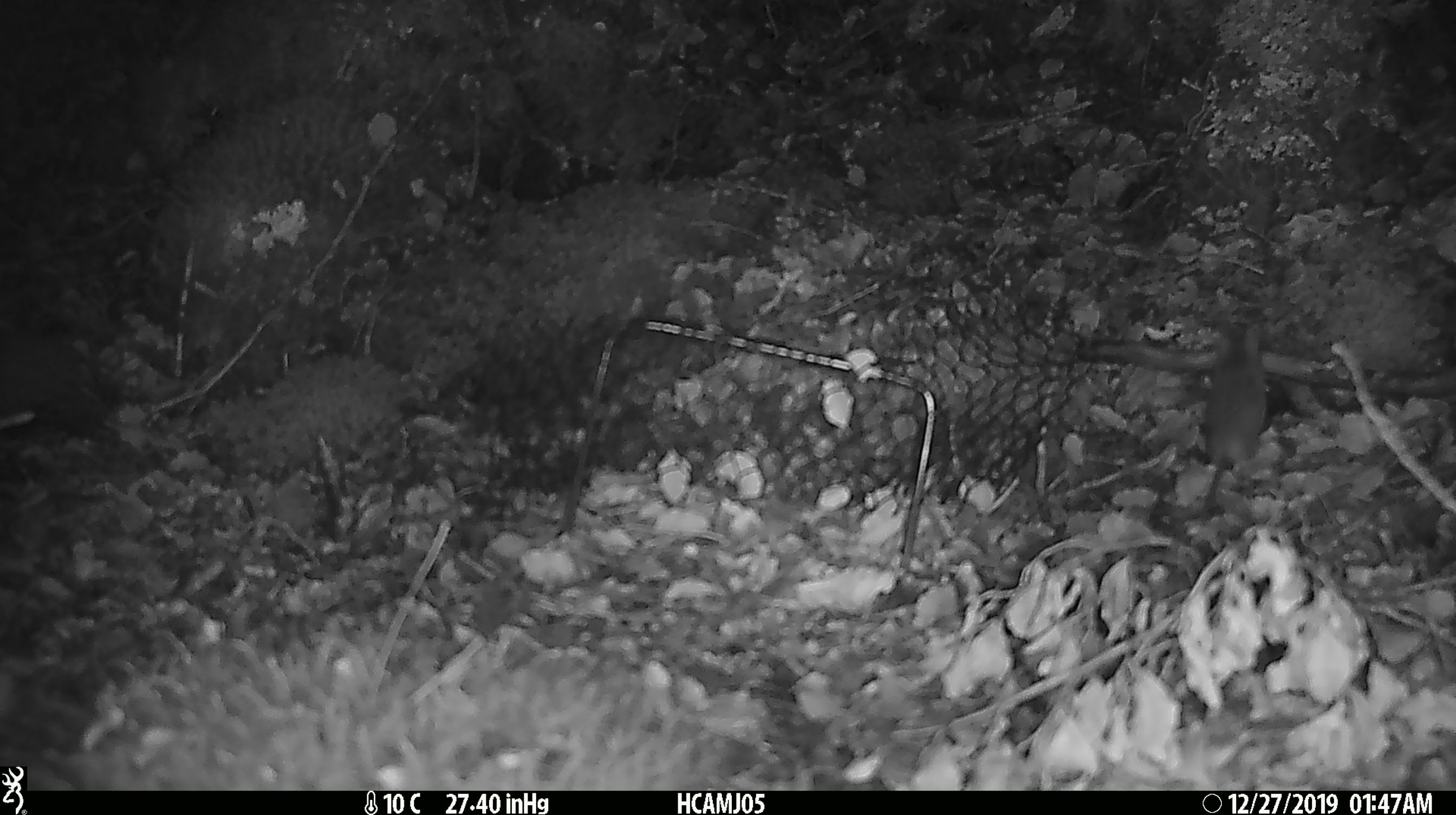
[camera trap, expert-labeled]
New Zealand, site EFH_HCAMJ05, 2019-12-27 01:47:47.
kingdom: Animalia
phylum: Chordata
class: Mammalia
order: Rodentia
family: Muridae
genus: Mus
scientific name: Mus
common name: mouse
Mouse (Mus).